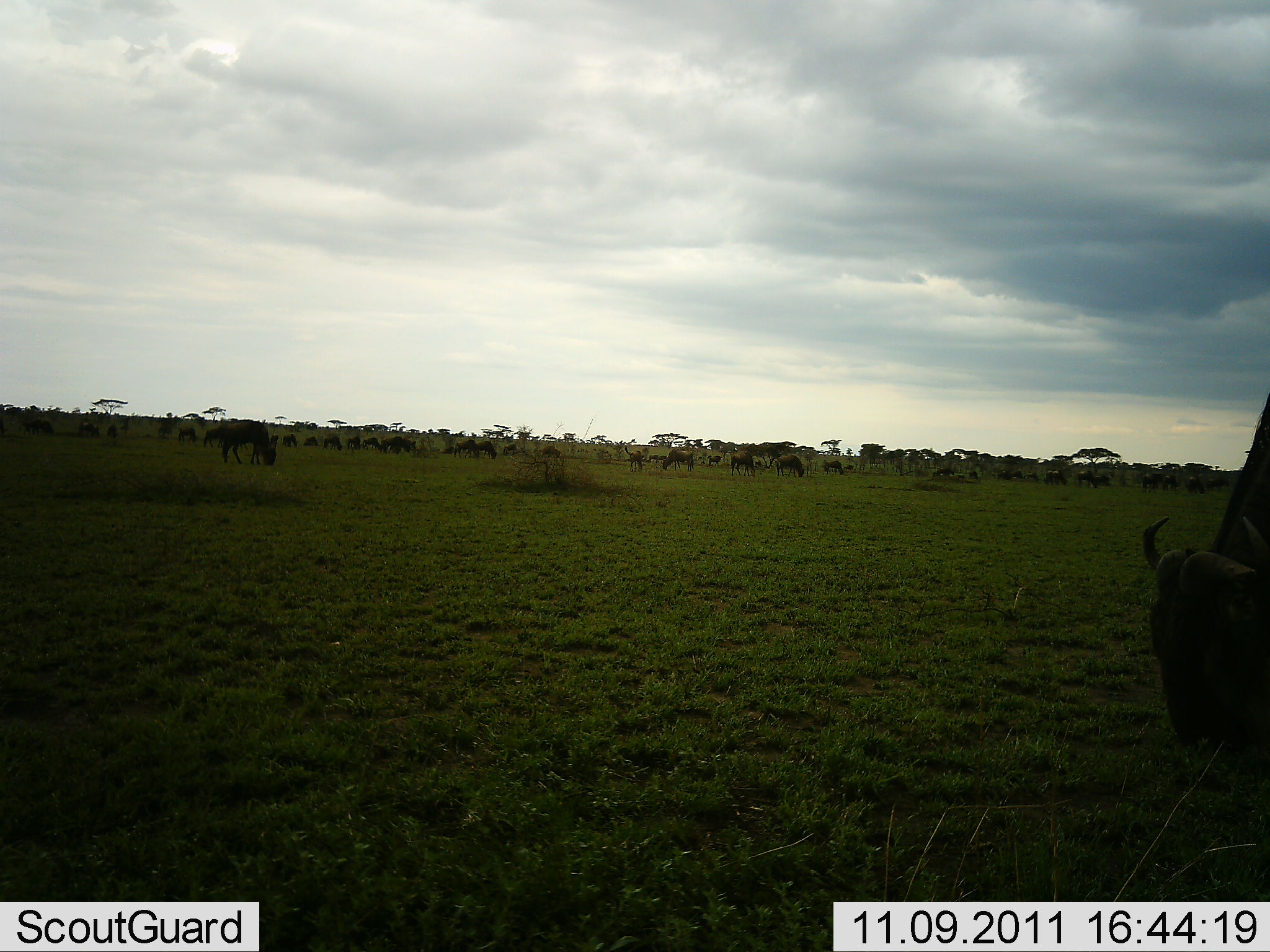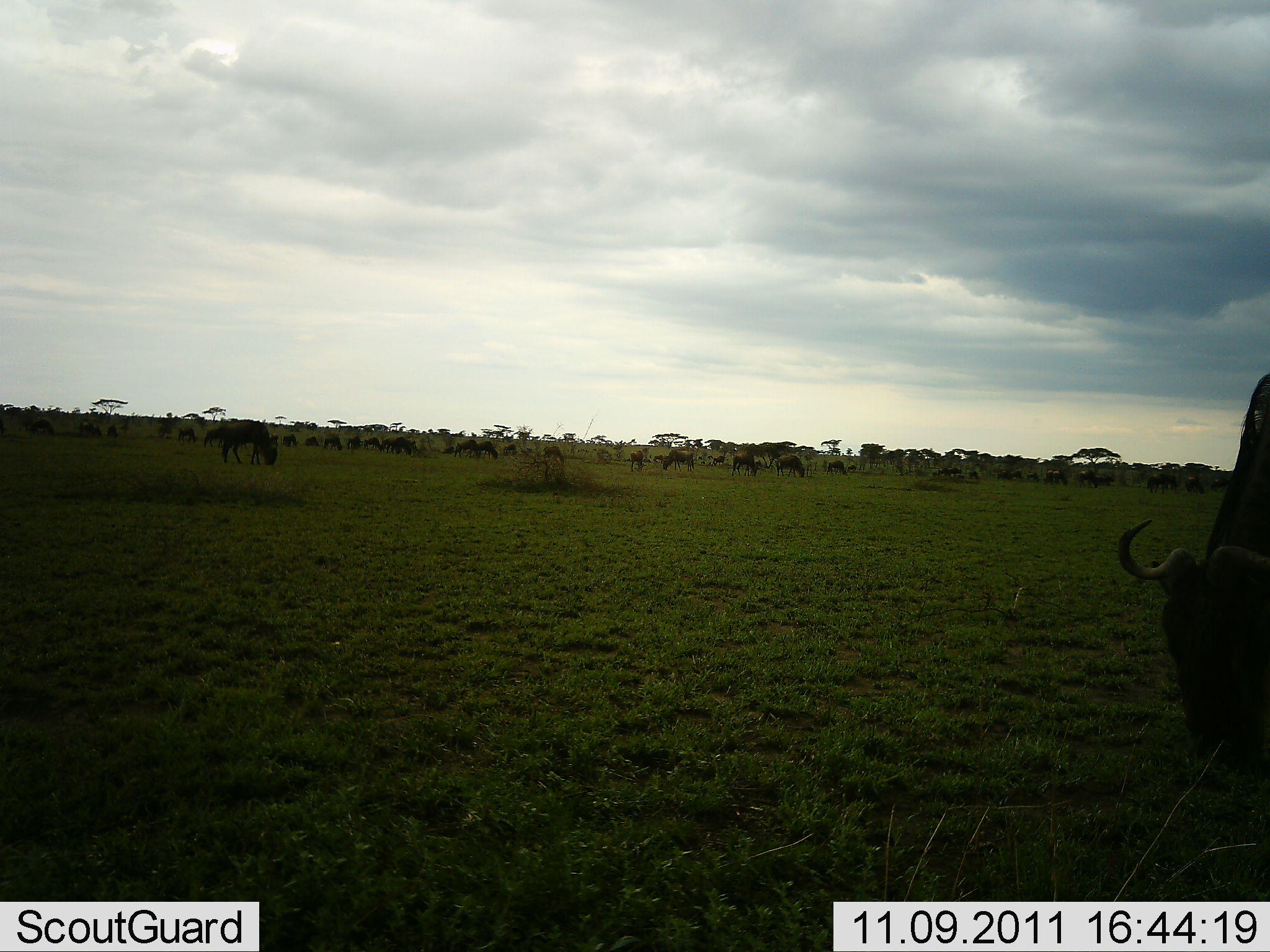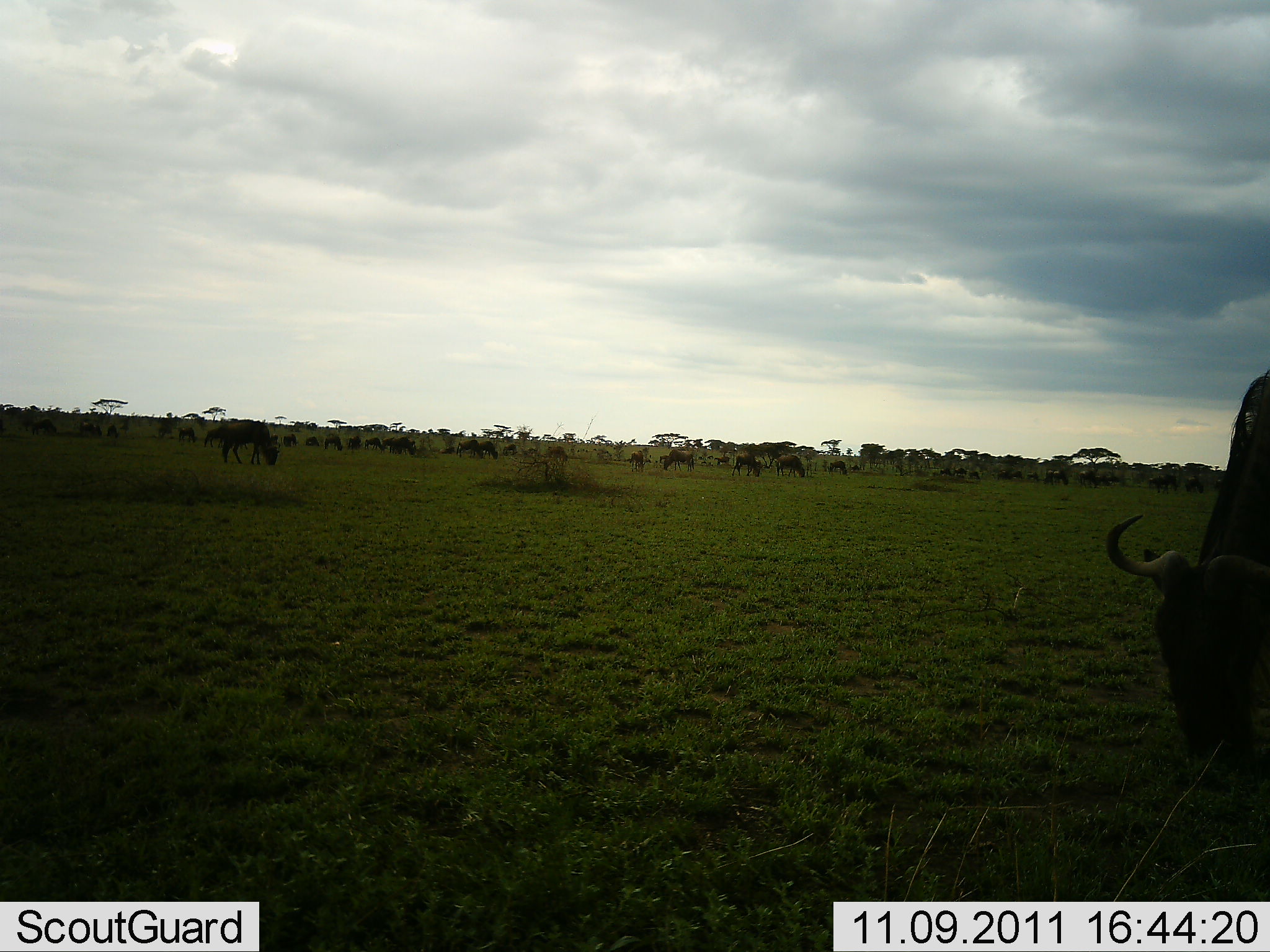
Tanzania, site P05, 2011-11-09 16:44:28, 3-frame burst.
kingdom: Animalia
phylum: Chordata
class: Mammalia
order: Artiodactyla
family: Bovidae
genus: Connochaetes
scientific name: Connochaetes taurinus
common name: blue wildebeest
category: wildebeest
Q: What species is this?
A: Wildebeest (blue wildebeest) (Connochaetes taurinus).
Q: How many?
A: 11-50.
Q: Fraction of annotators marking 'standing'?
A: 30%.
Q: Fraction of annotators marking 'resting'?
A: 30%.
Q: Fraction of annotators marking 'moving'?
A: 30%.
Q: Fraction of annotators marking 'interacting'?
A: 10%.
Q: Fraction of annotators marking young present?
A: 0%.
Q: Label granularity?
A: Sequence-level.